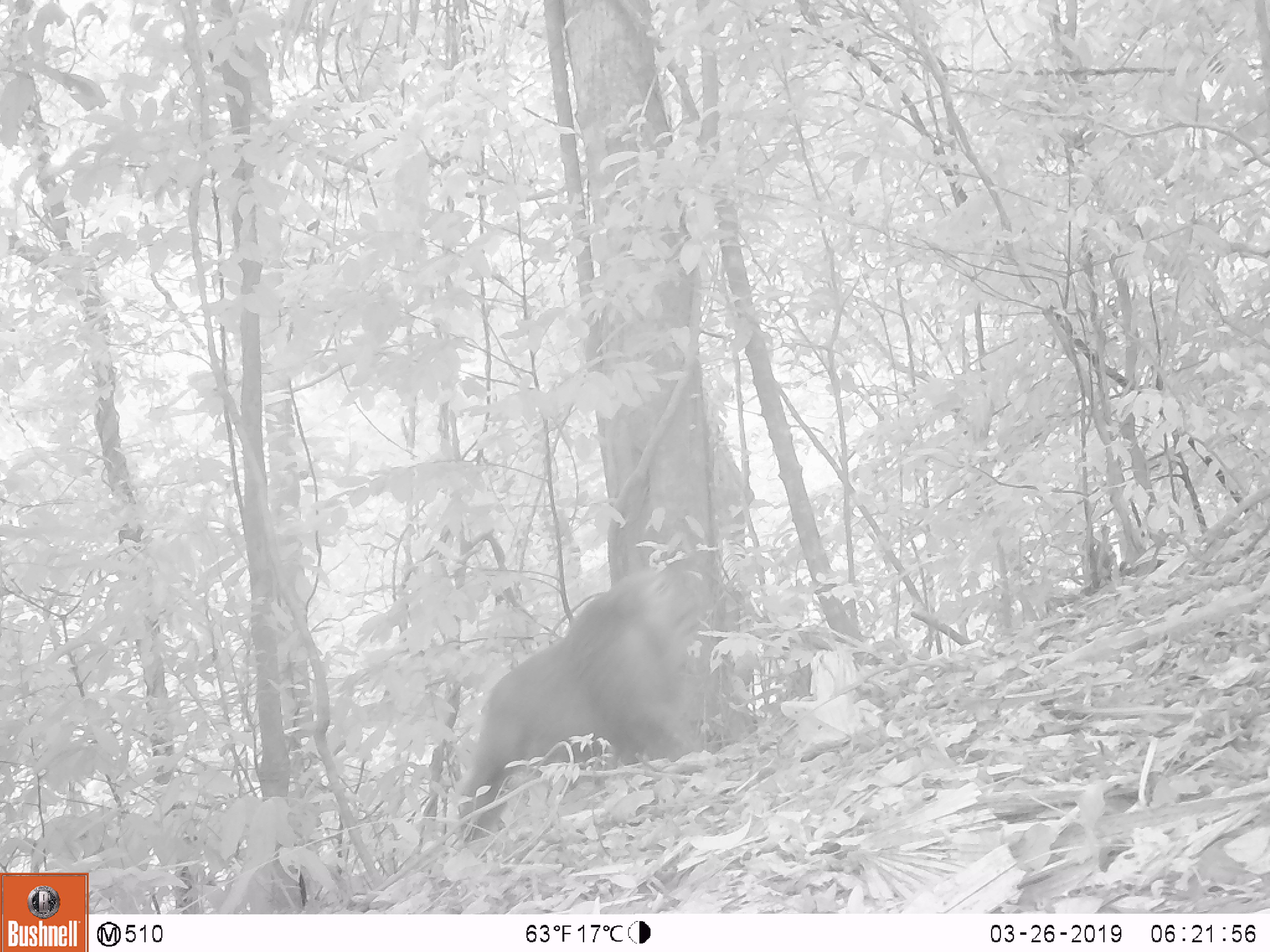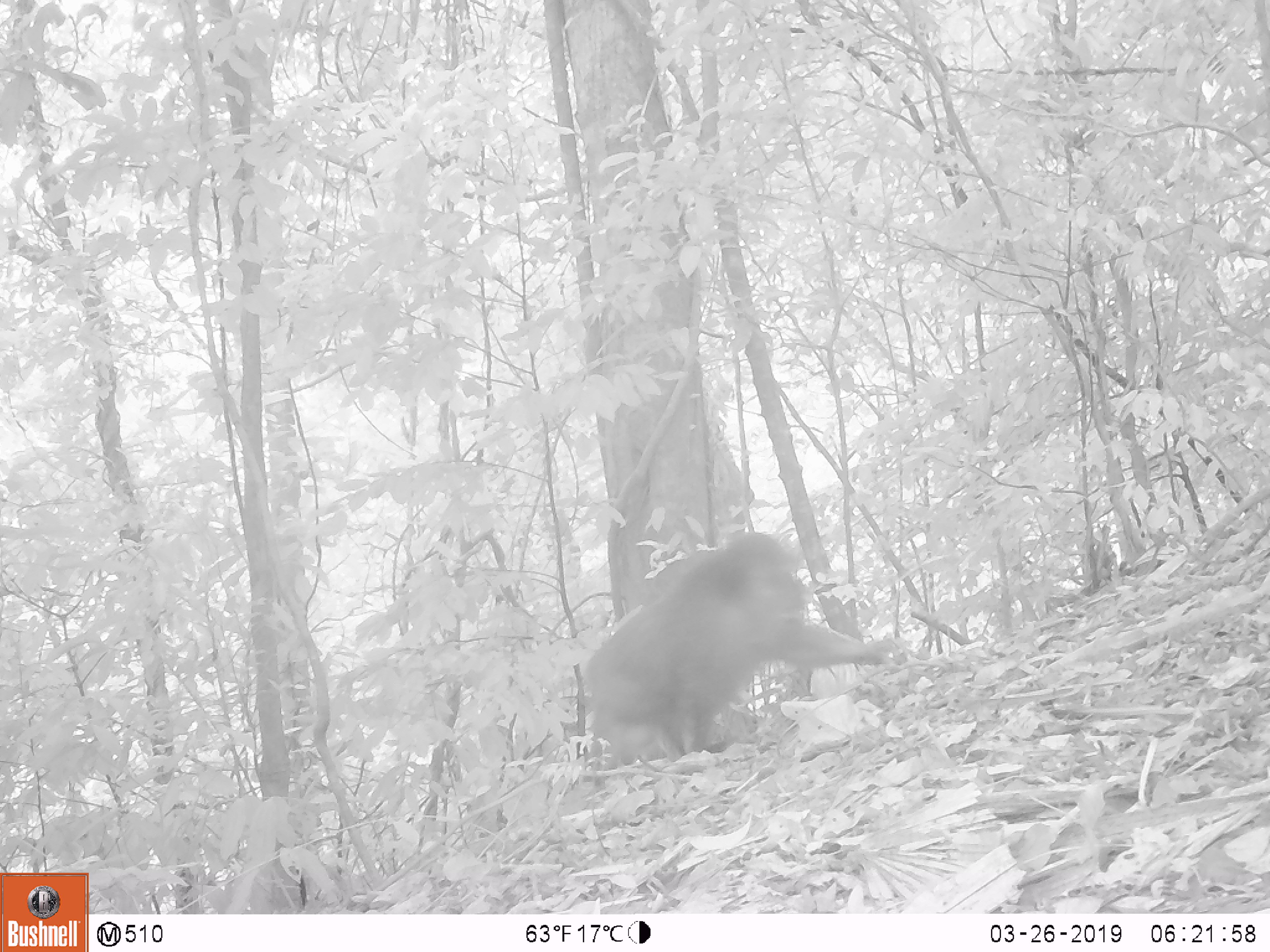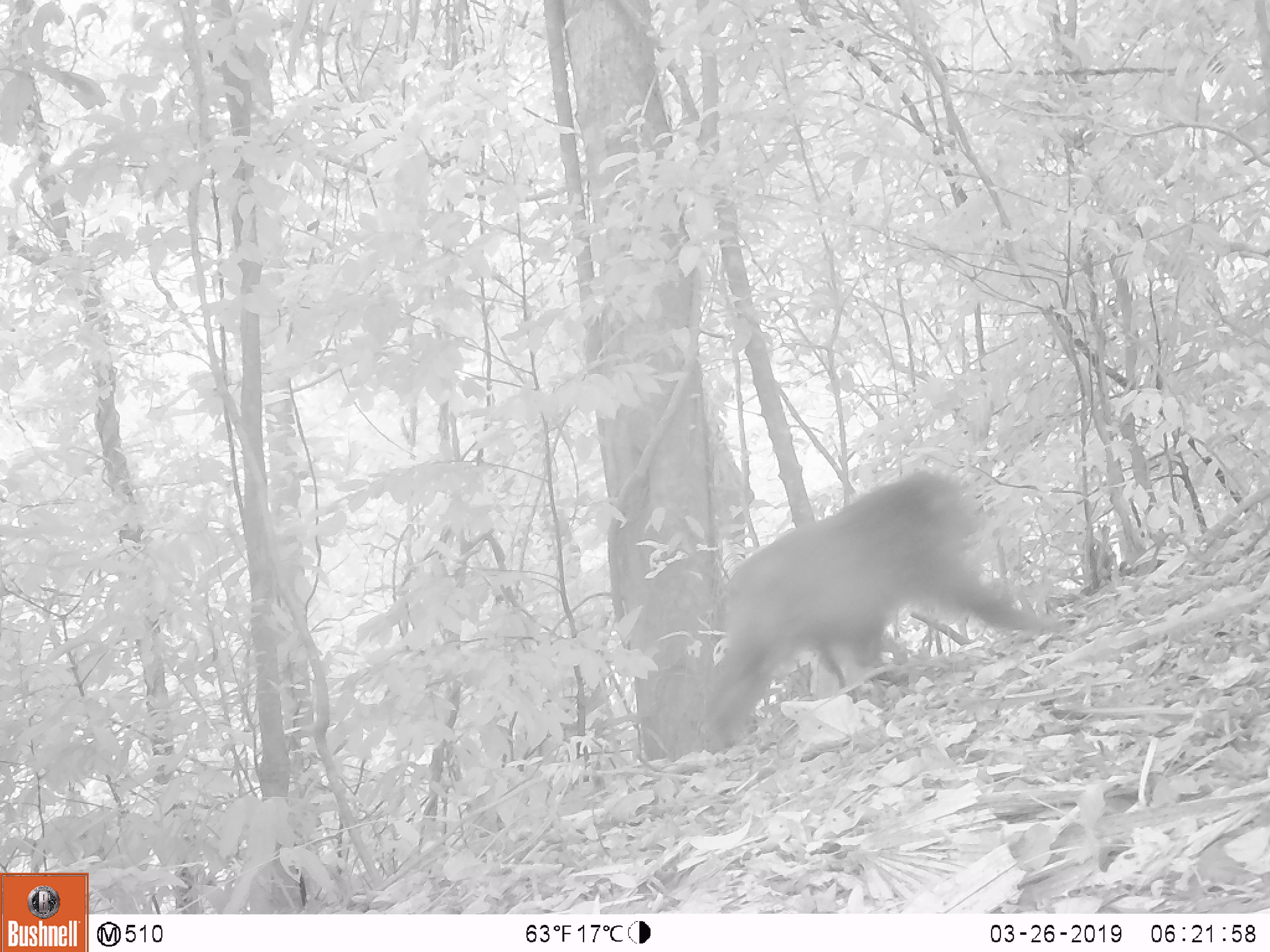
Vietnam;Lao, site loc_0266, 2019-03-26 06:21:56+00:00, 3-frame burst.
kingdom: Animalia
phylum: Chordata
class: Mammalia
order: Primates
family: Cercopithecidae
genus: Macaca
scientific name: Macaca arctoides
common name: stump-tailed macaque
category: stump tailed macaque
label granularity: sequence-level